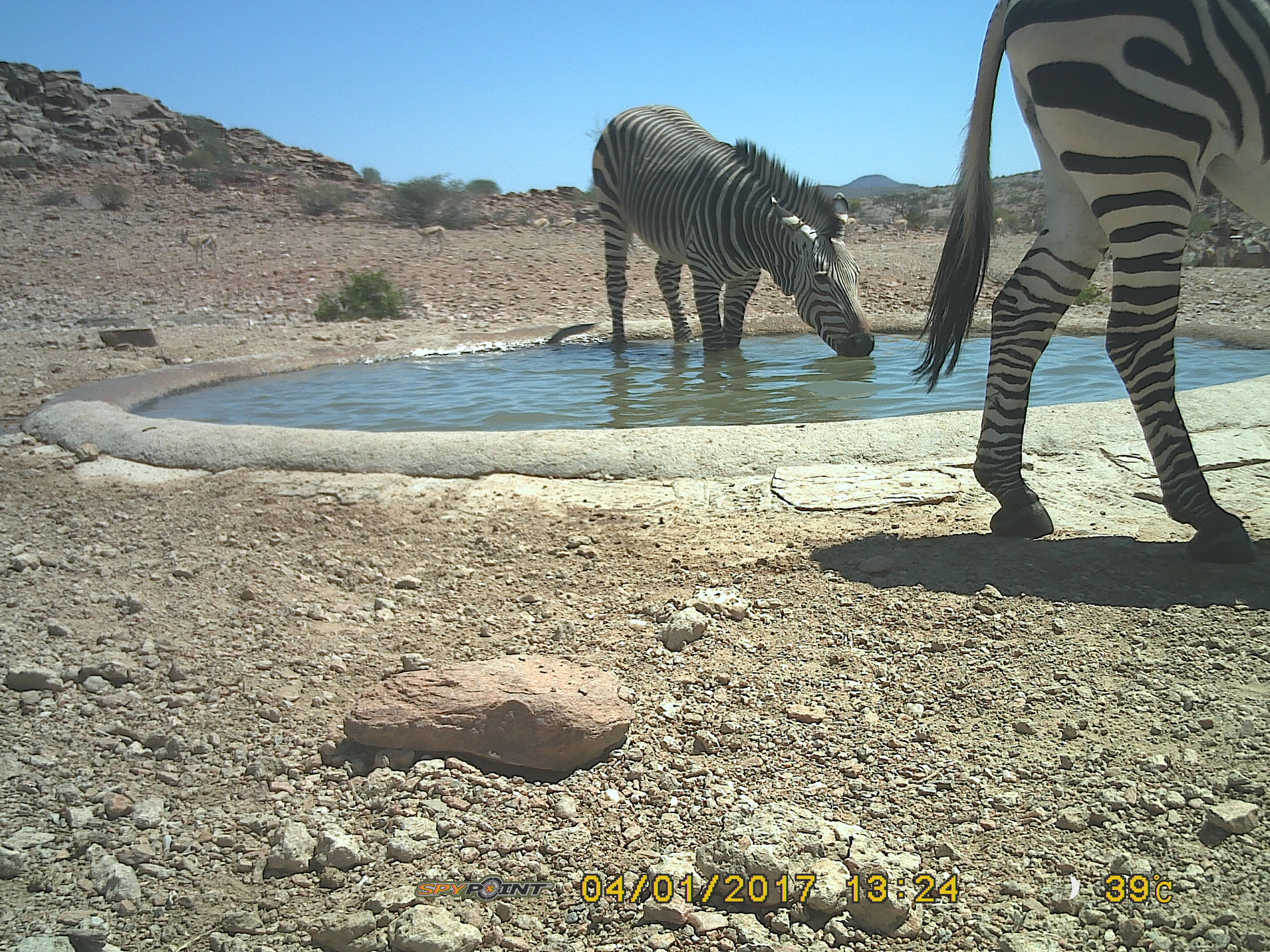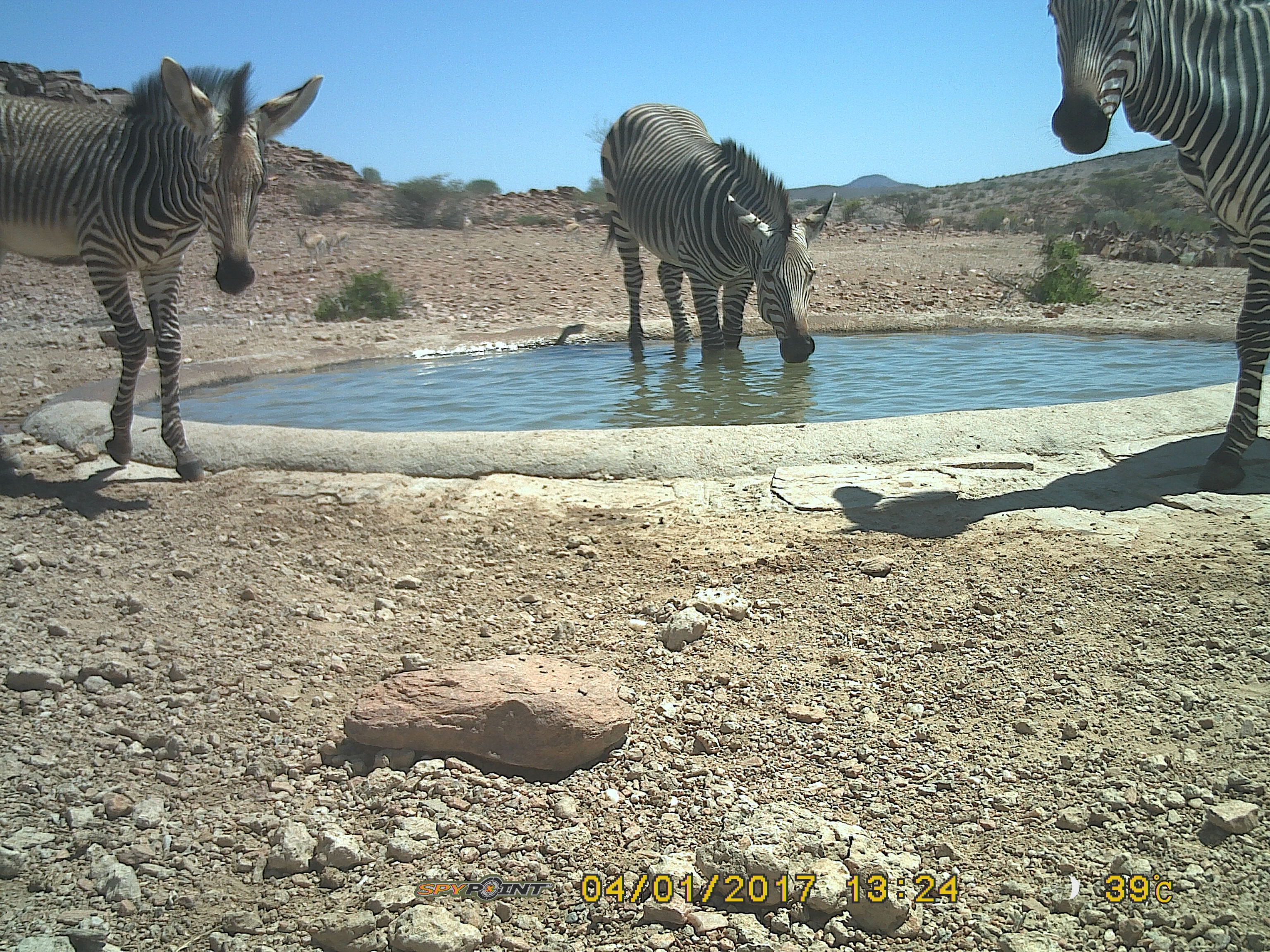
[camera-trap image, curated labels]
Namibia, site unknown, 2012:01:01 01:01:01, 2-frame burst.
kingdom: Animalia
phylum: Chordata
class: Mammalia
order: Perissodactyla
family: Equidae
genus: Equus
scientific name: Equus zebra hartmannae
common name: hartmann's mountain zebra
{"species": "Equus zebra hartmannae (hartmann's mountain zebra)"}